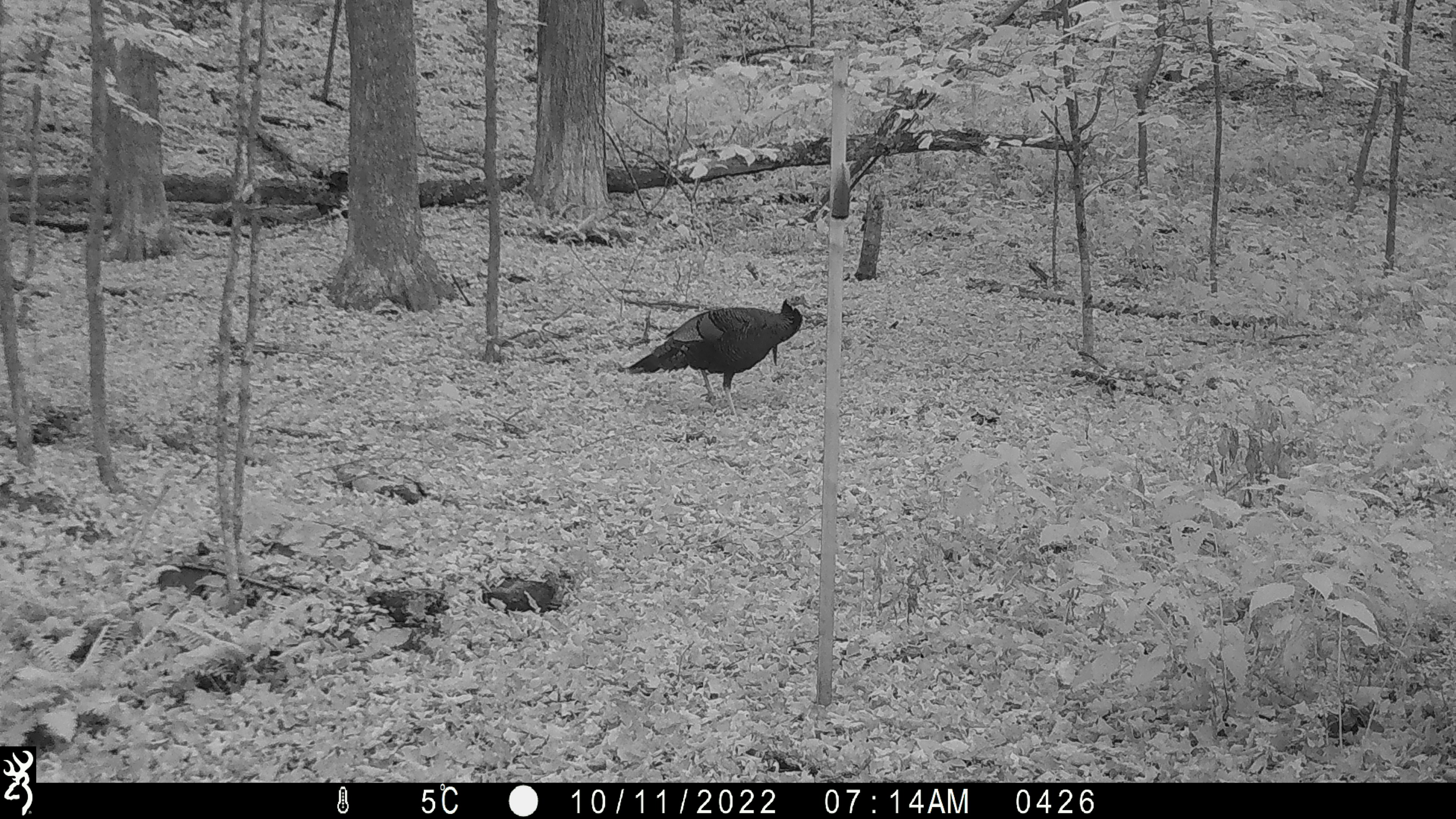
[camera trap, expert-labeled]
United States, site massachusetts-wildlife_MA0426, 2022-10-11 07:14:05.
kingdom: Animalia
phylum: Chordata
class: Aves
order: Galliformes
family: Phasianidae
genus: Meleagris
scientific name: Meleagris gallopavo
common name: wild turkey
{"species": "wild turkey (Meleagris gallopavo)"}